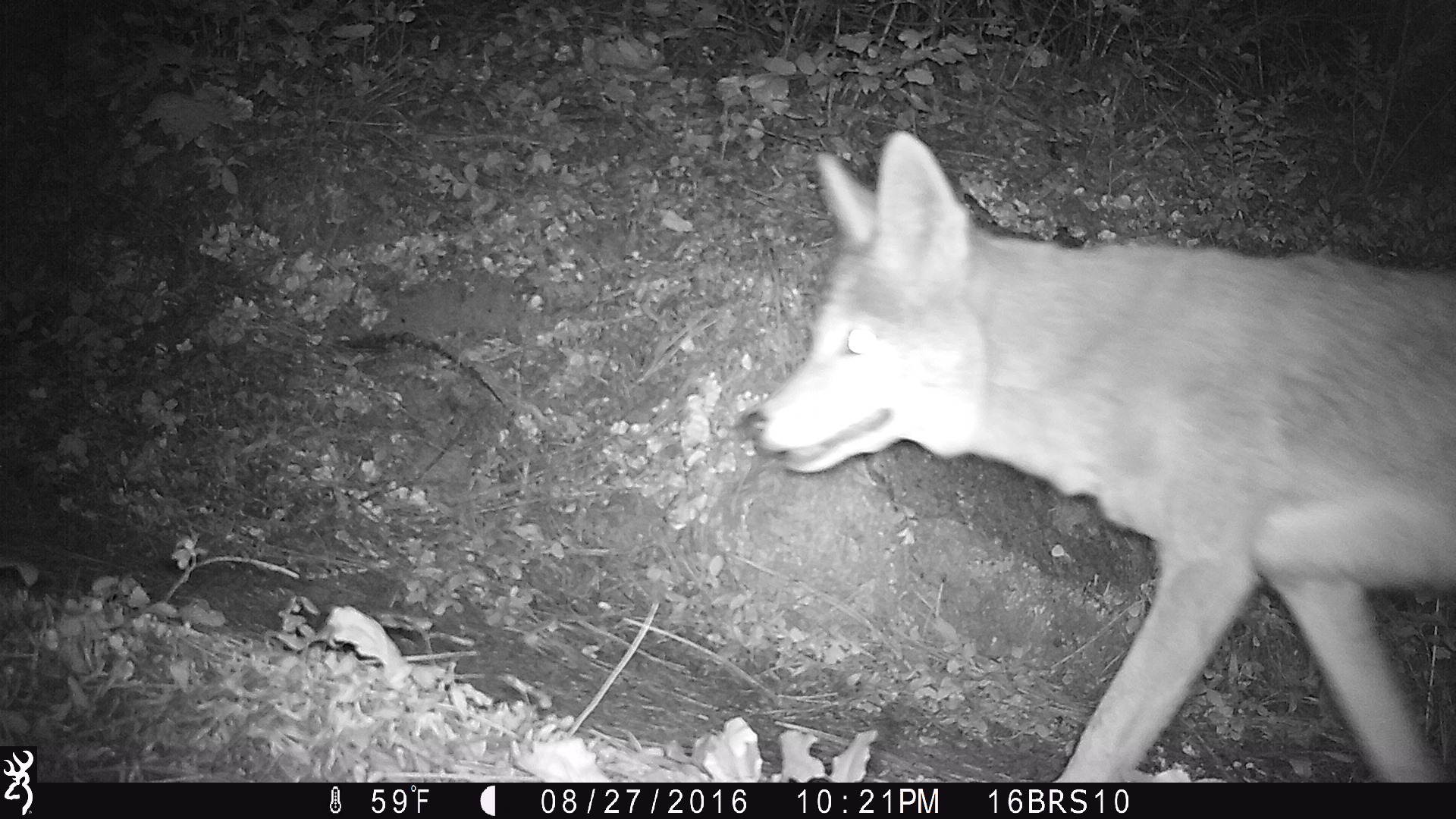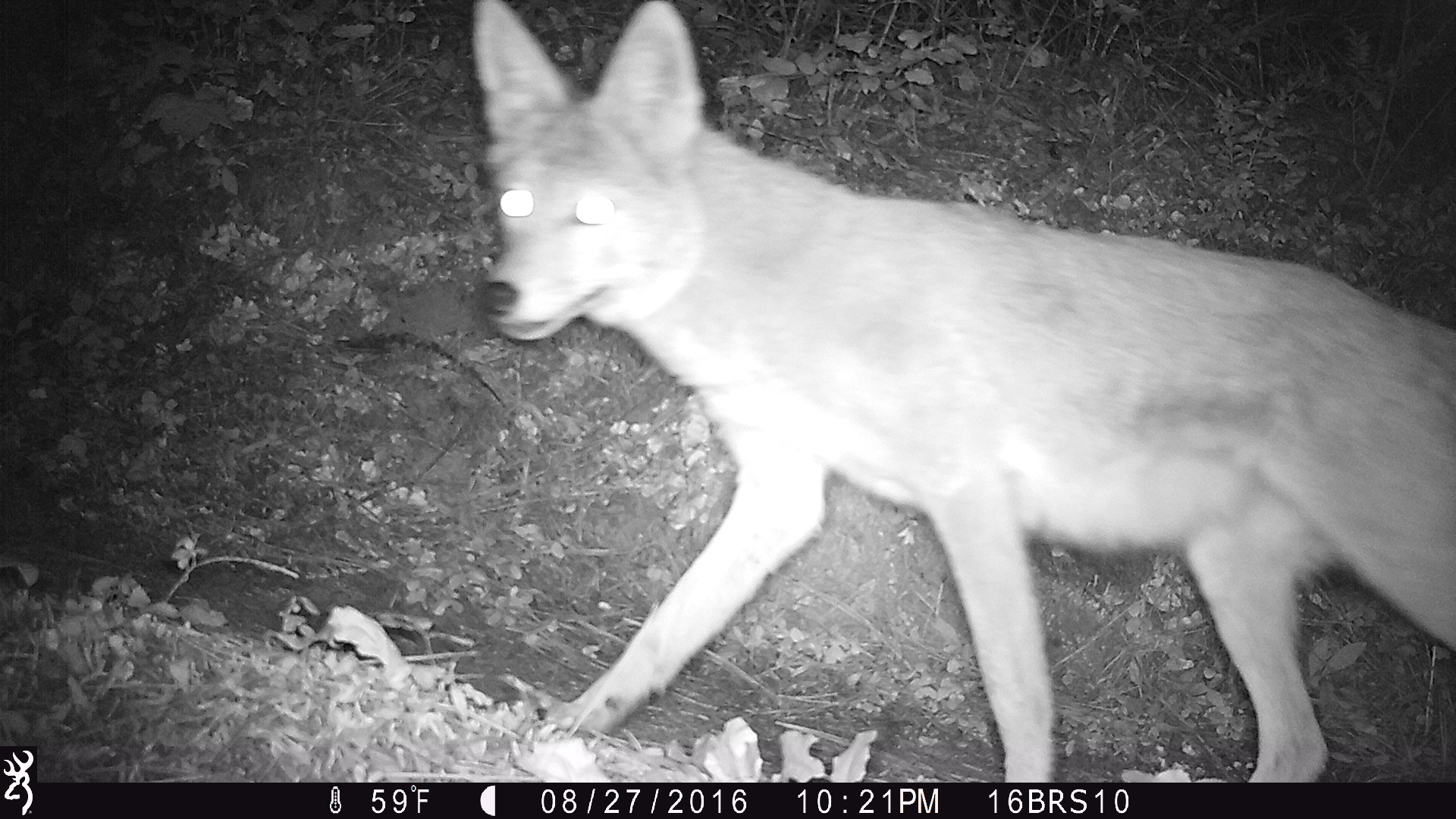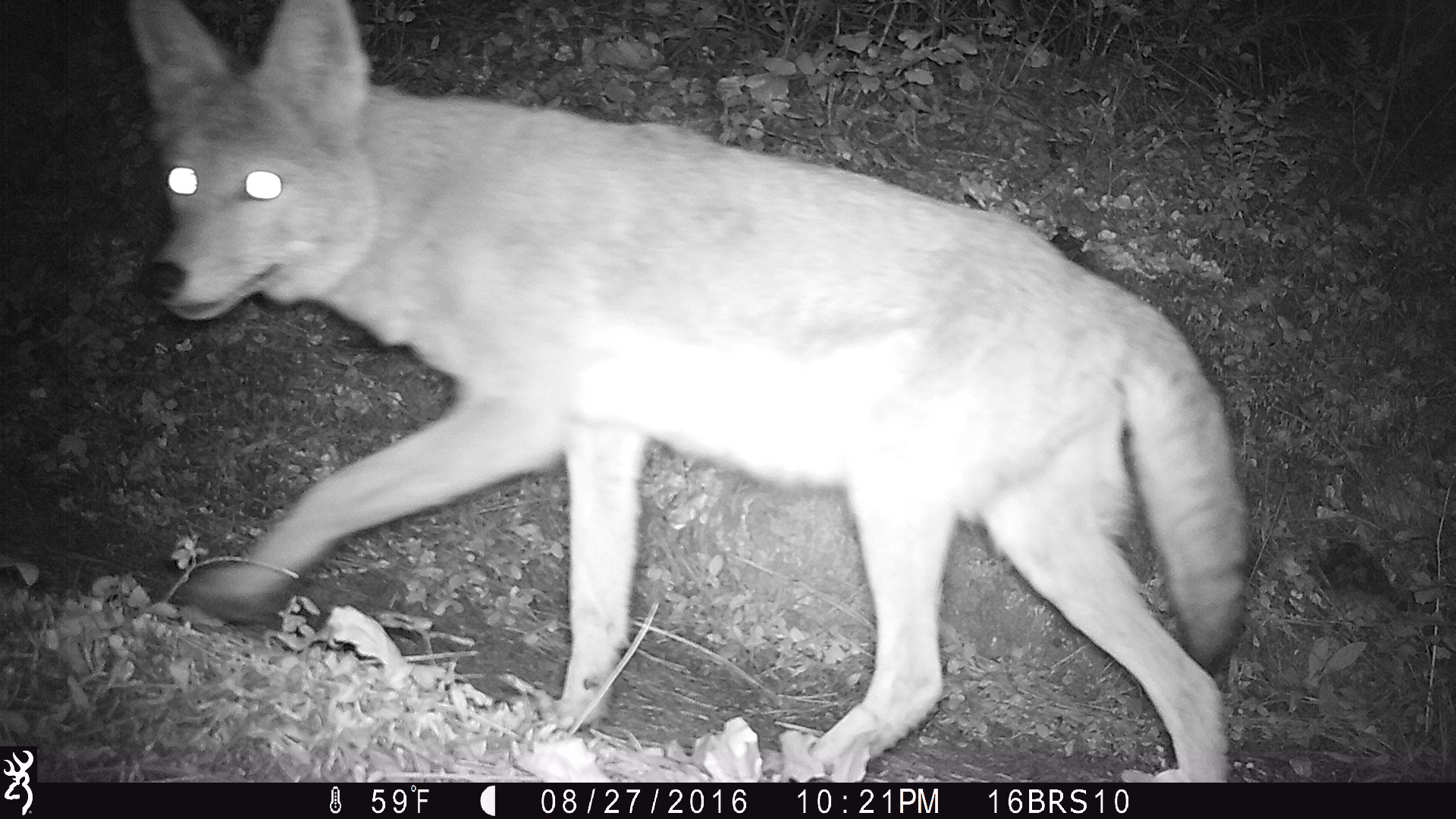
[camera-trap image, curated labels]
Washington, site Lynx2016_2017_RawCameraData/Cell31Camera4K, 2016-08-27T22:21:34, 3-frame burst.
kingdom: Animalia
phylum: Chordata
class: Mammalia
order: Carnivora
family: Canidae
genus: Canis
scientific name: Canis latrans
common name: coyote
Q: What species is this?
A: Canis latrans (coyote).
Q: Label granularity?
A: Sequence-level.